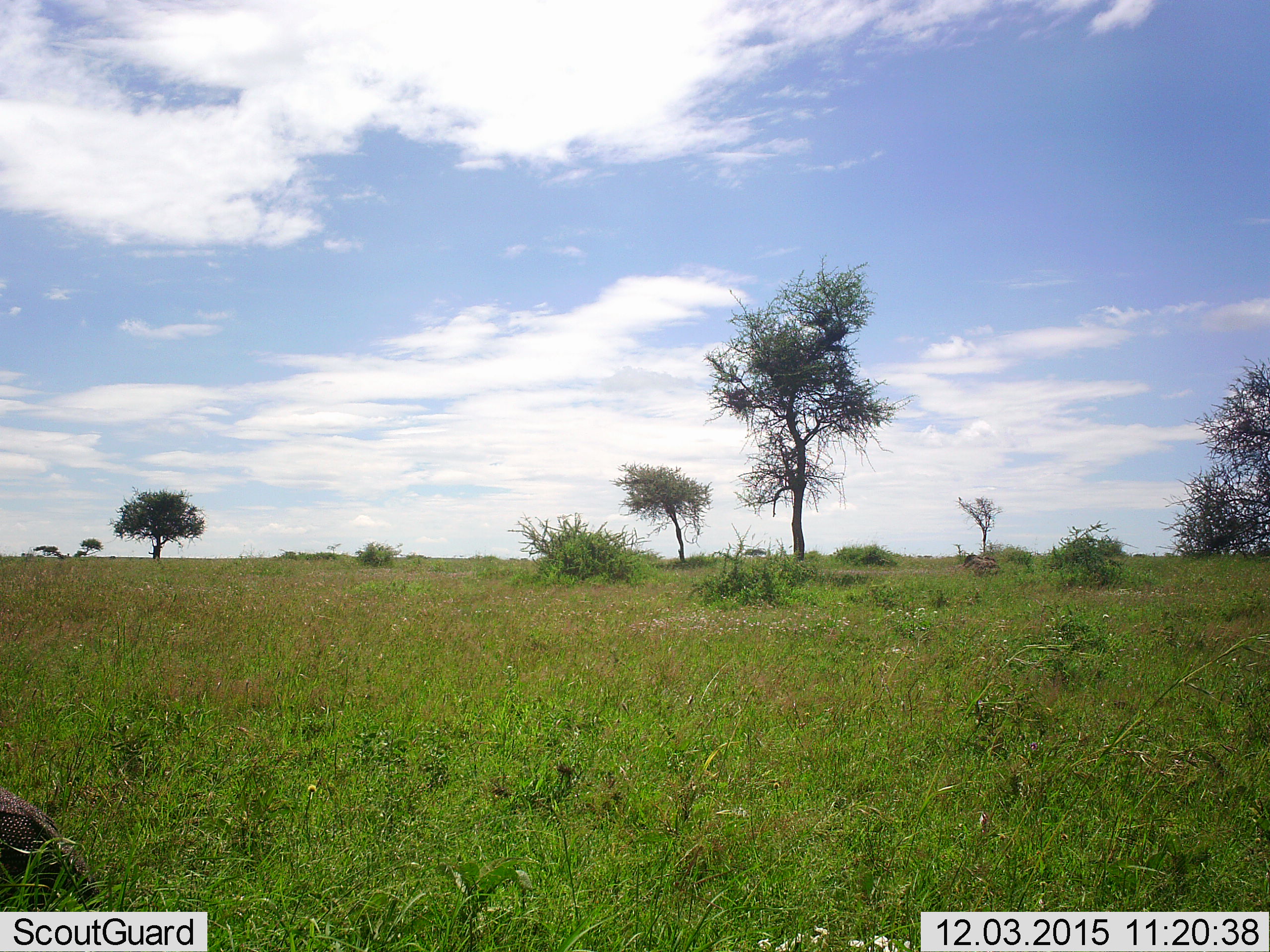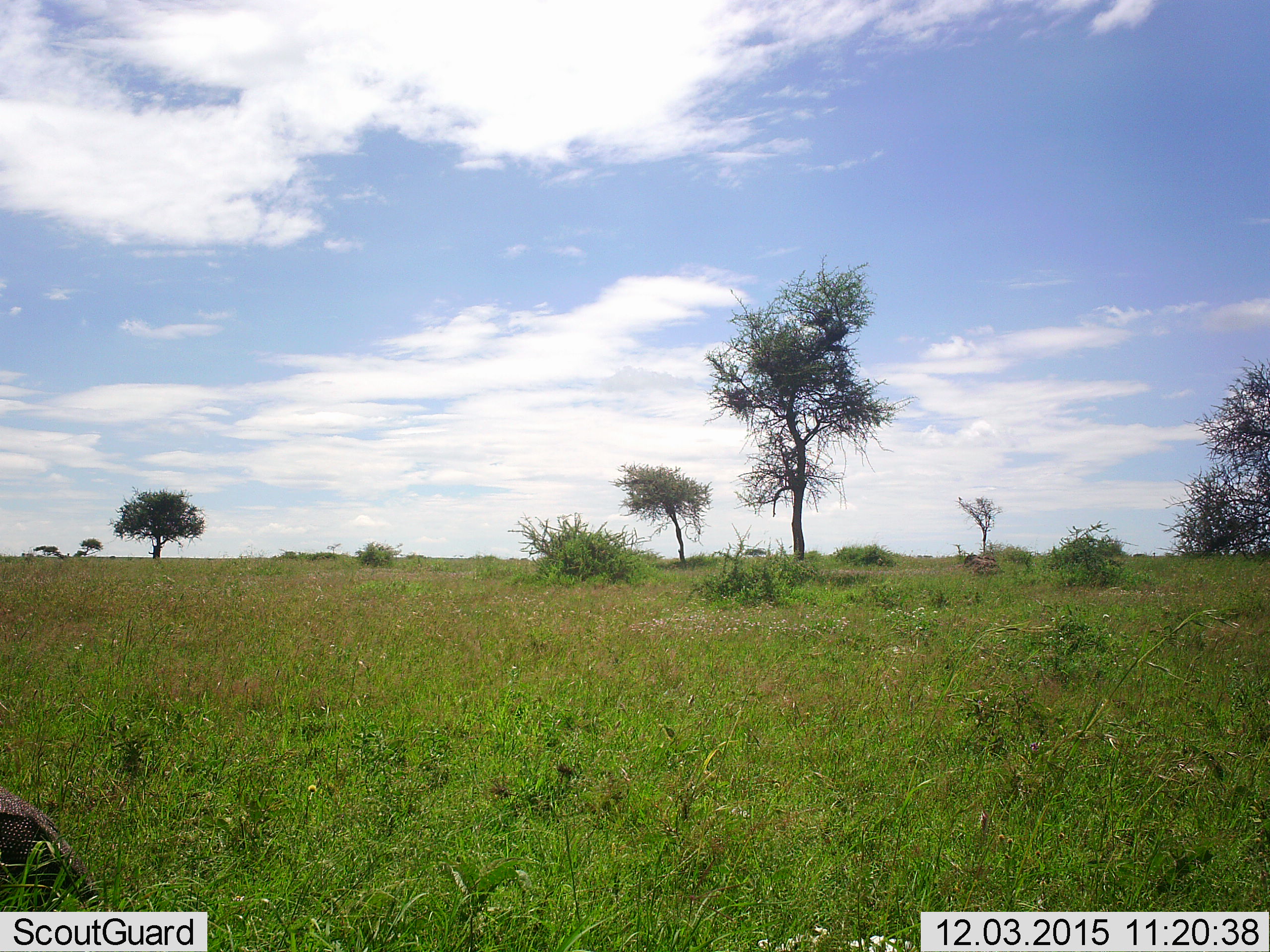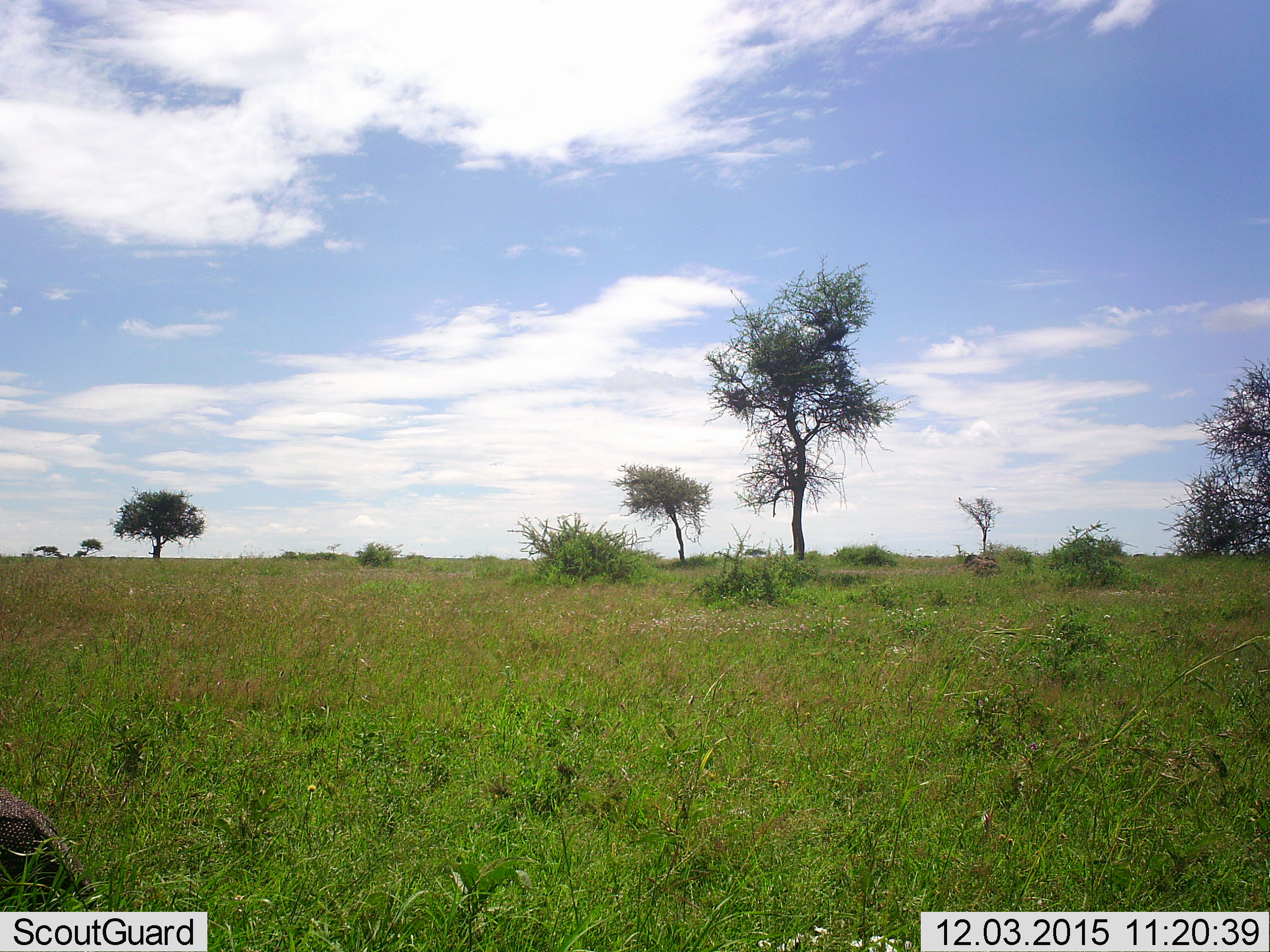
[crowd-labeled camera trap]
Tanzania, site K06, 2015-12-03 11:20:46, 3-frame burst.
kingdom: Animalia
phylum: Chordata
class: Aves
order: Galliformes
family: Numididae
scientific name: Numididae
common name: guinea fowl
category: guineafowl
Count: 1.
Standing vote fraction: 40%.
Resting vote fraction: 20%.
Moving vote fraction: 20%.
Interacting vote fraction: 0%.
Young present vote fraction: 0%.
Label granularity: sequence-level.